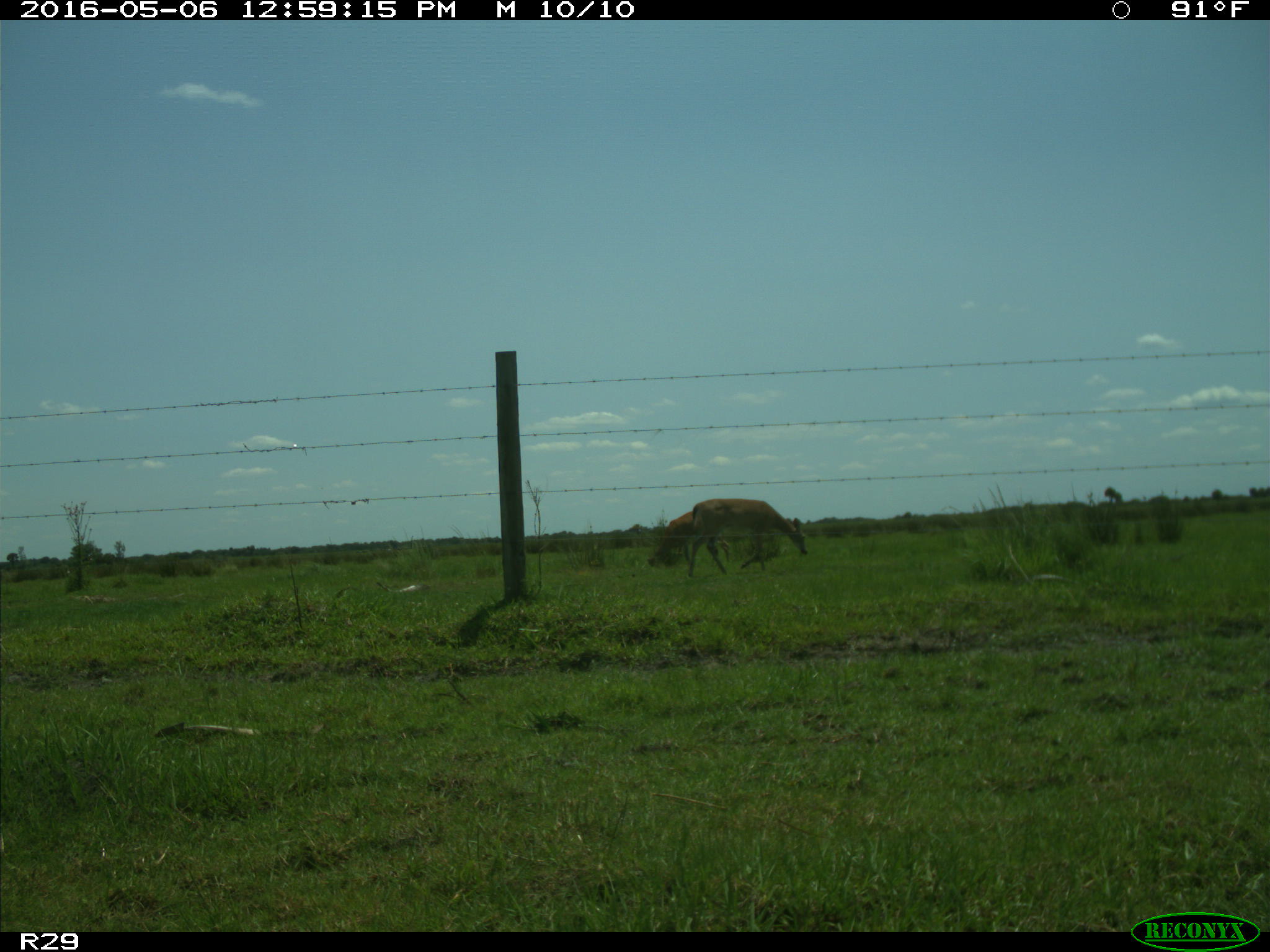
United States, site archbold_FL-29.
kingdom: Animalia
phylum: Chordata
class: Mammalia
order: Artiodactyla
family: Cervidae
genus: Odocoileus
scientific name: Odocoileus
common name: deer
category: unidentified deer